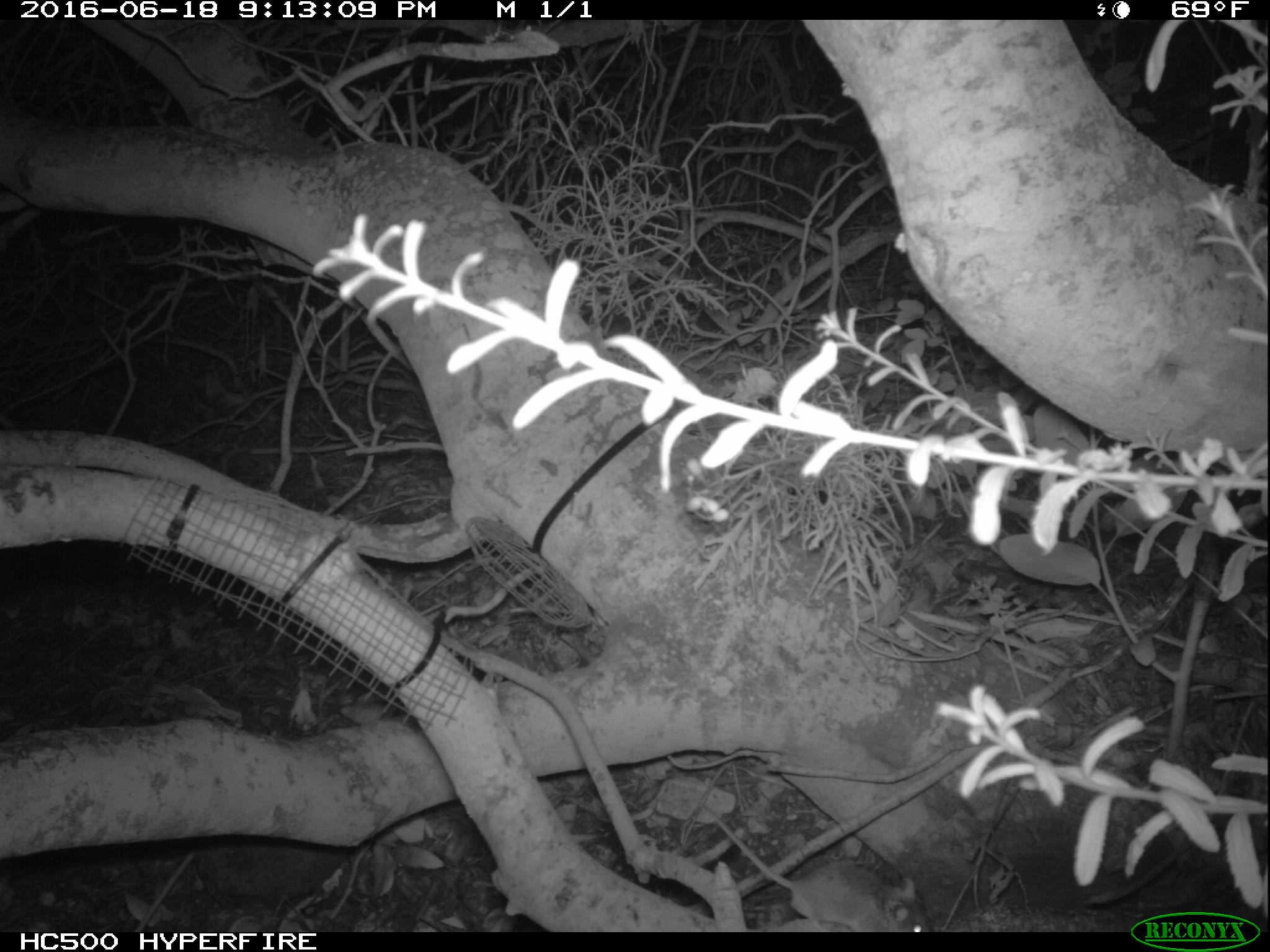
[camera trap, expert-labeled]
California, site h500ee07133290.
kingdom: Animalia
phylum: Chordata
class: Mammalia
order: Rodentia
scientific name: Rodentia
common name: rodent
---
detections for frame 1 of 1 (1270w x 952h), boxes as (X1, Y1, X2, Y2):
rodent: (708, 812, 931, 932)